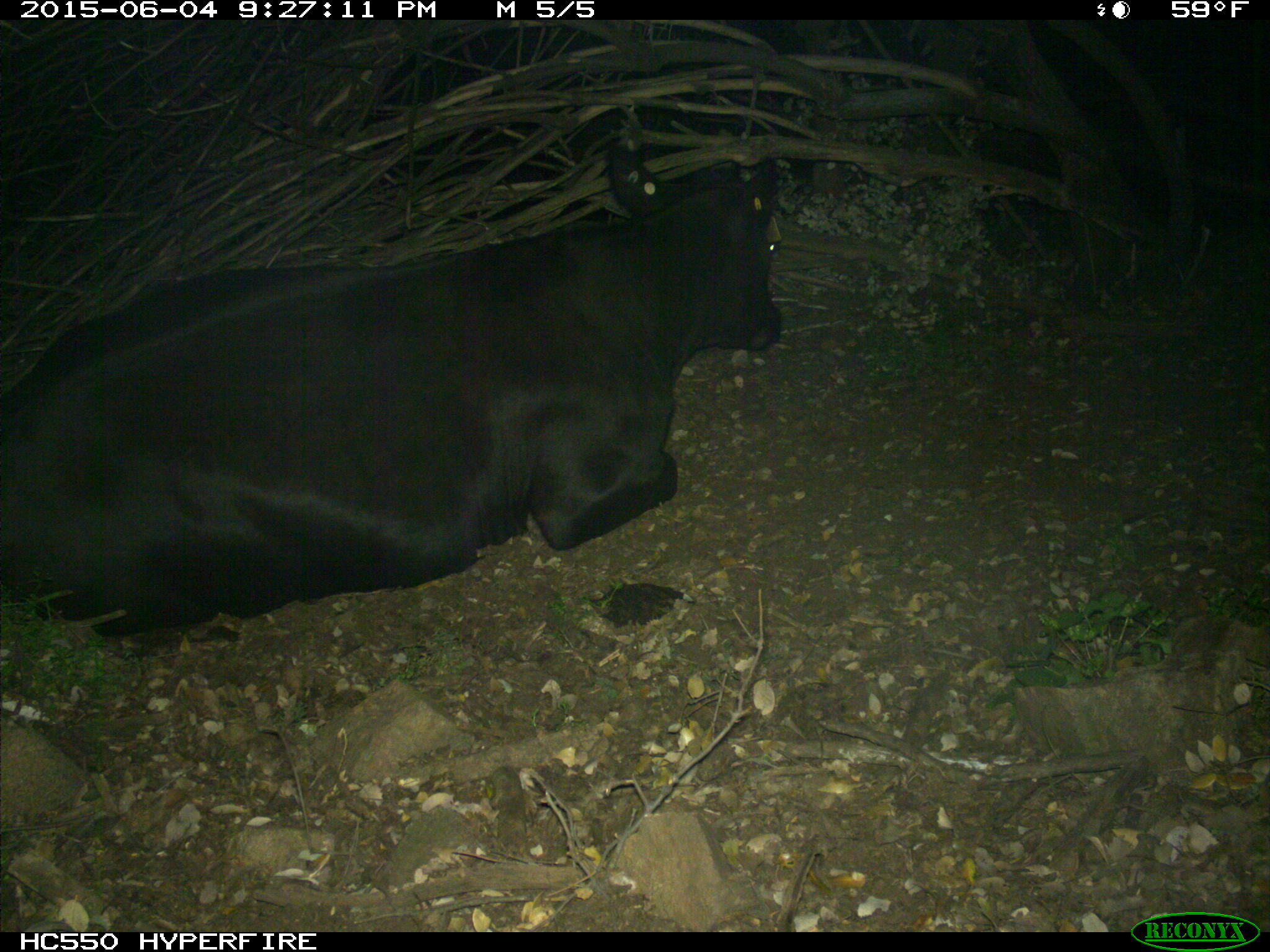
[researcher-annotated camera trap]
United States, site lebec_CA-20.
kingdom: Animalia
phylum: Chordata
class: Mammalia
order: Artiodactyla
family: Bovidae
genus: Bos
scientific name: Bos taurus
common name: domestic cow